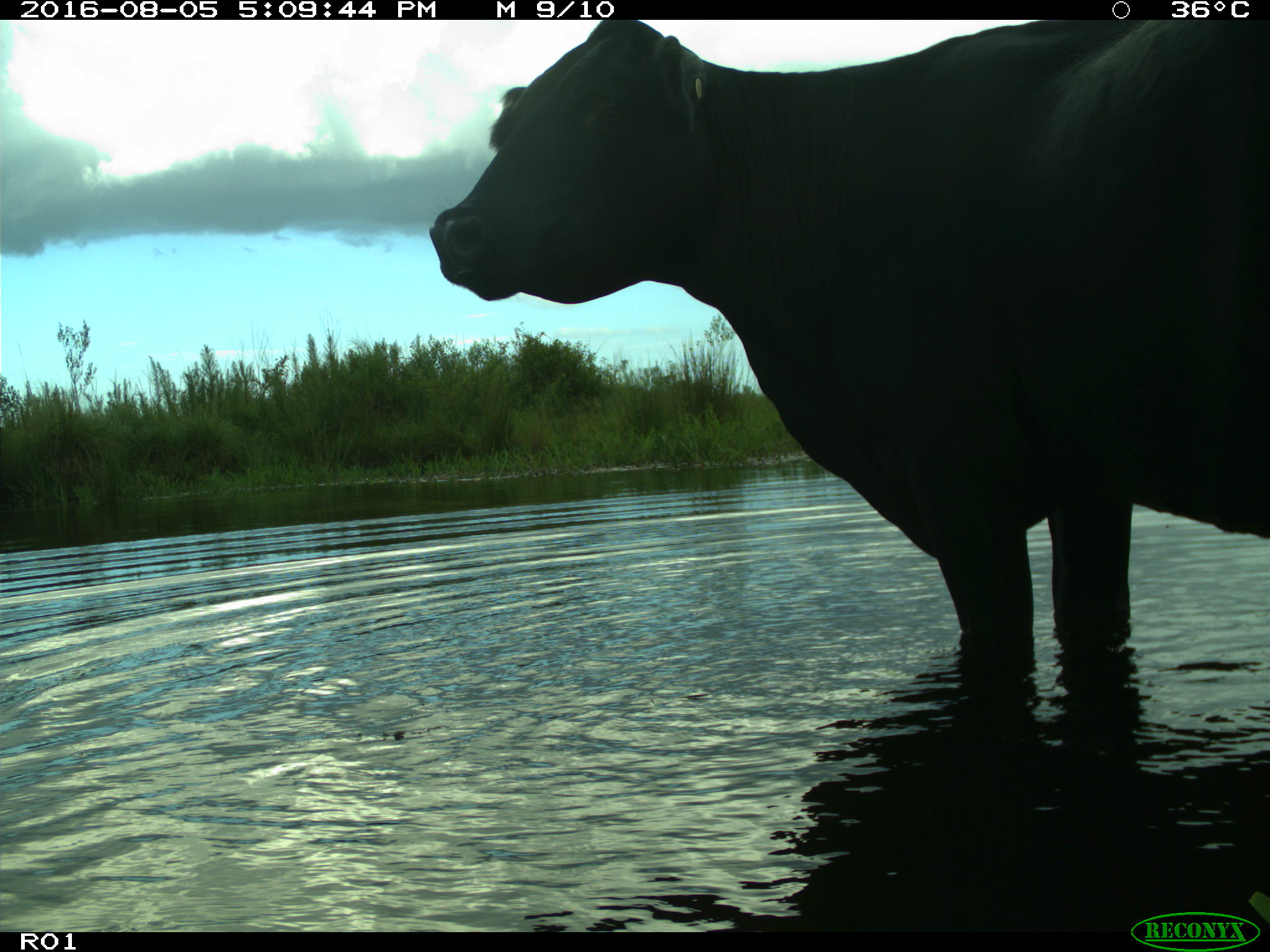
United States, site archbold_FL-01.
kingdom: Animalia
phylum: Chordata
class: Mammalia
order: Artiodactyla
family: Bovidae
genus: Bos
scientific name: Bos taurus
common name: domestic cow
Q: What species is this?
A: Bos taurus (domestic cow).